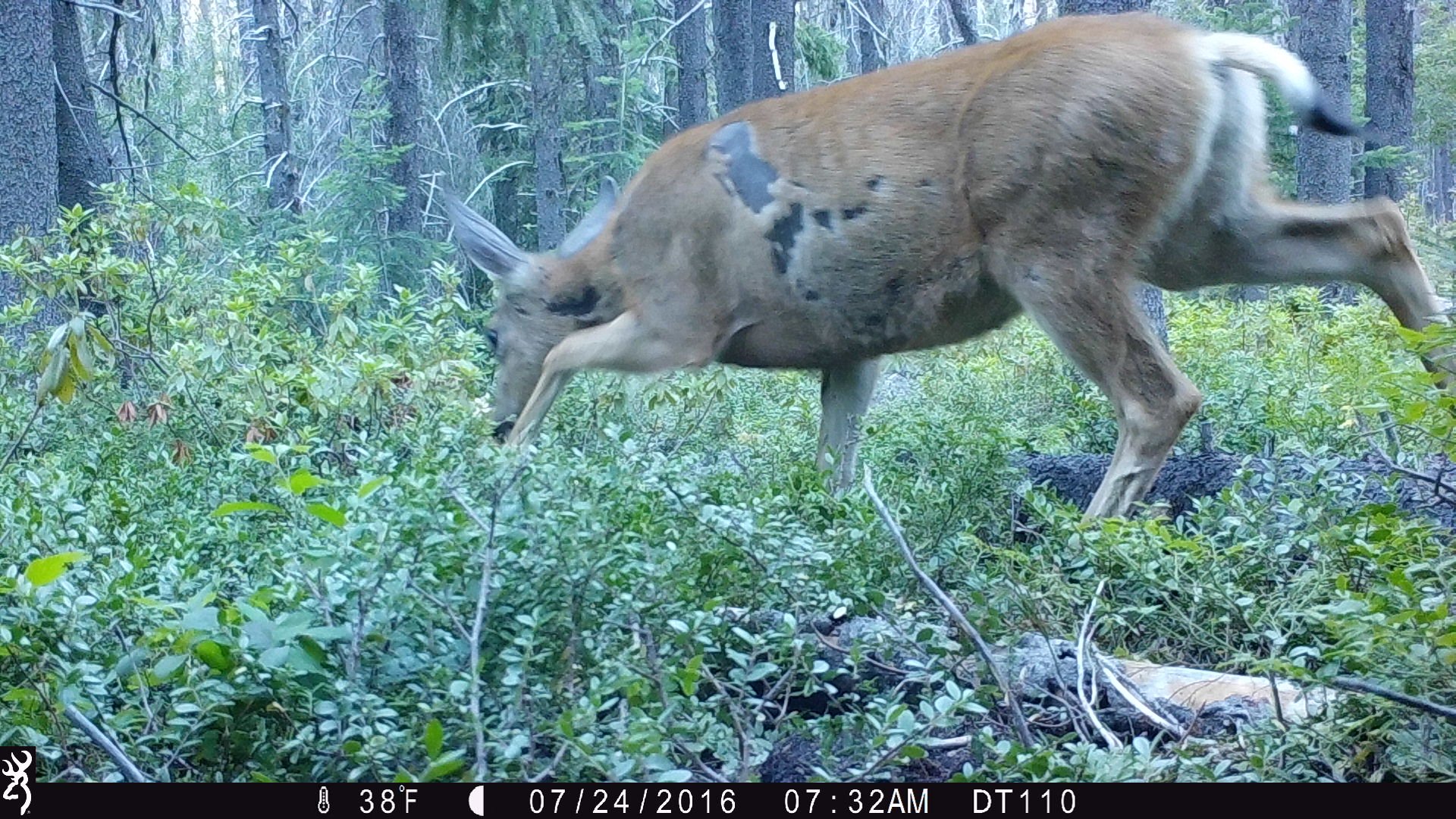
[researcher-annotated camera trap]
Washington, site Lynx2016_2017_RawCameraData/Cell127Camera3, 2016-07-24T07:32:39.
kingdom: Animalia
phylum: Chordata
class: Mammalia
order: Artiodactyla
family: Cervidae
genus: Odocoileus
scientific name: Odocoileus hemionus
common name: mule deer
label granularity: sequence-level